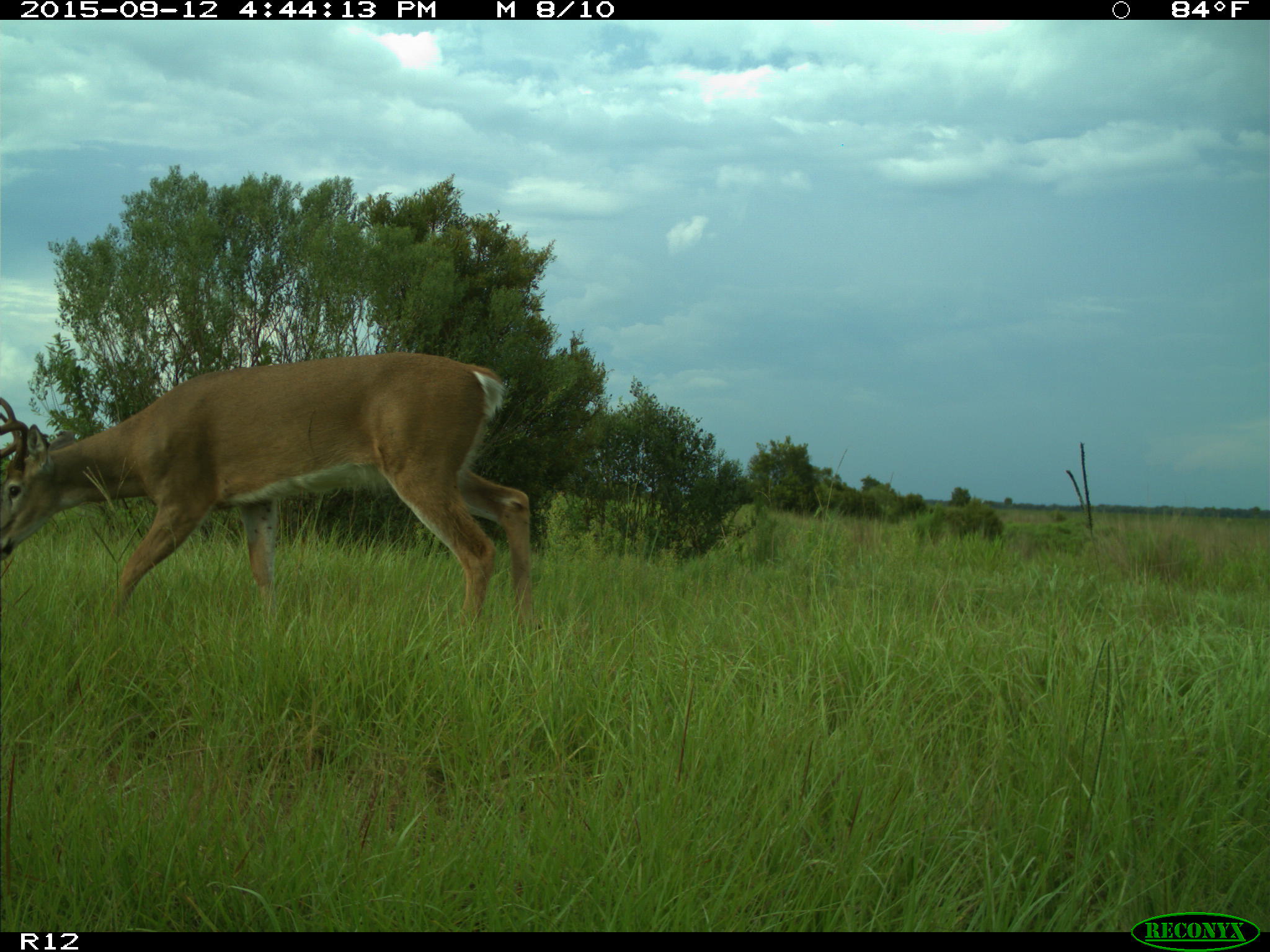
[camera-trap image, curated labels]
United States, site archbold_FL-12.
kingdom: Animalia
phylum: Chordata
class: Mammalia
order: Artiodactyla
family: Cervidae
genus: Odocoileus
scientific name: Odocoileus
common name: deer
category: unidentified deer